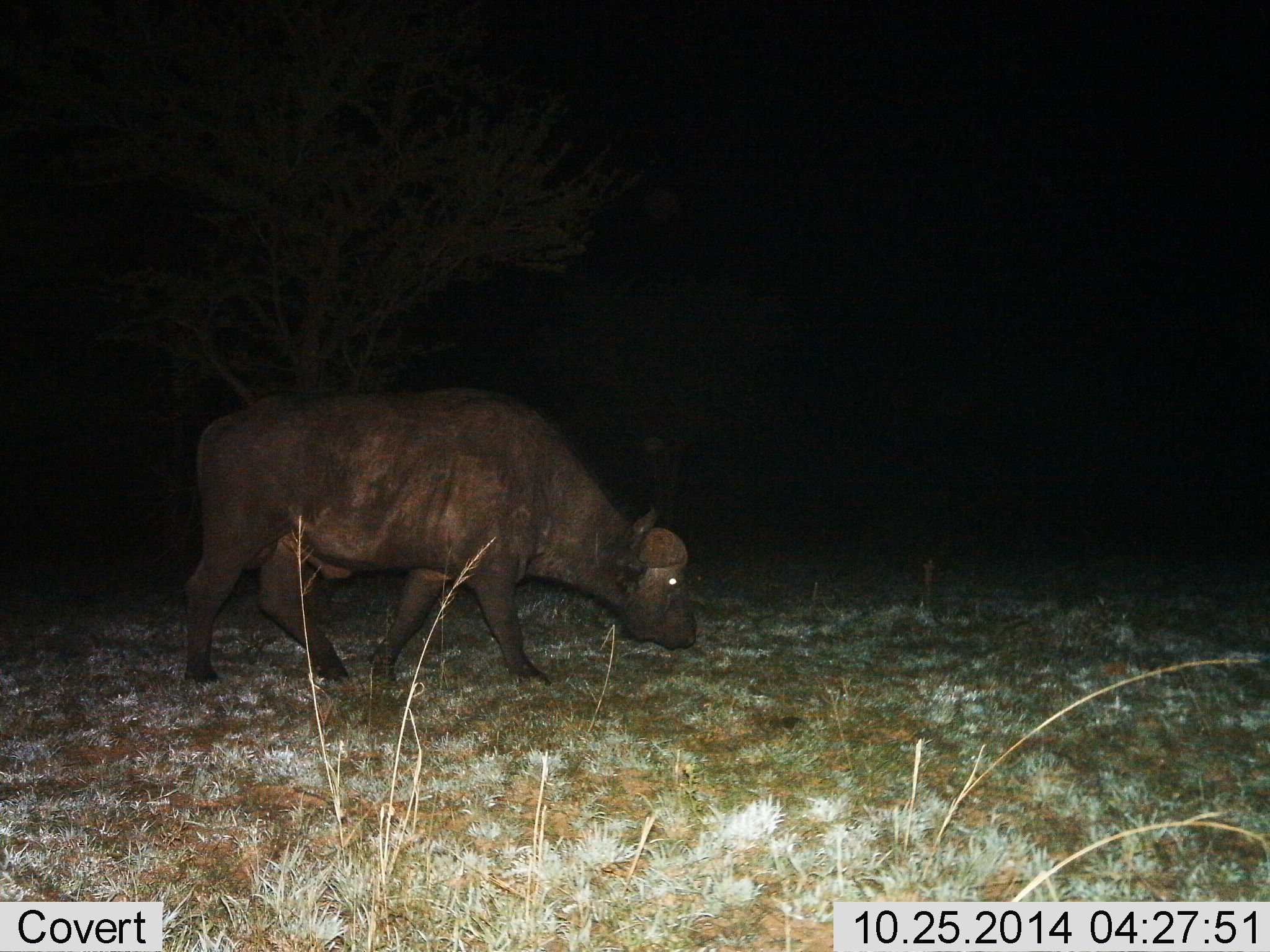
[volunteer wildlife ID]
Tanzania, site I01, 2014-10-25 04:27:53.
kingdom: Animalia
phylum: Chordata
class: Mammalia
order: Artiodactyla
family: Bovidae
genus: Syncerus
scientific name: Syncerus caffer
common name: cape buffalo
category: buffalo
Buffalo (cape buffalo) (Syncerus caffer), count 1. Behavior (volunteer vote fractions): standing 30%, resting 0%, moving 60%, interacting 0%. Young present (vote fraction): 0%. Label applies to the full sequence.